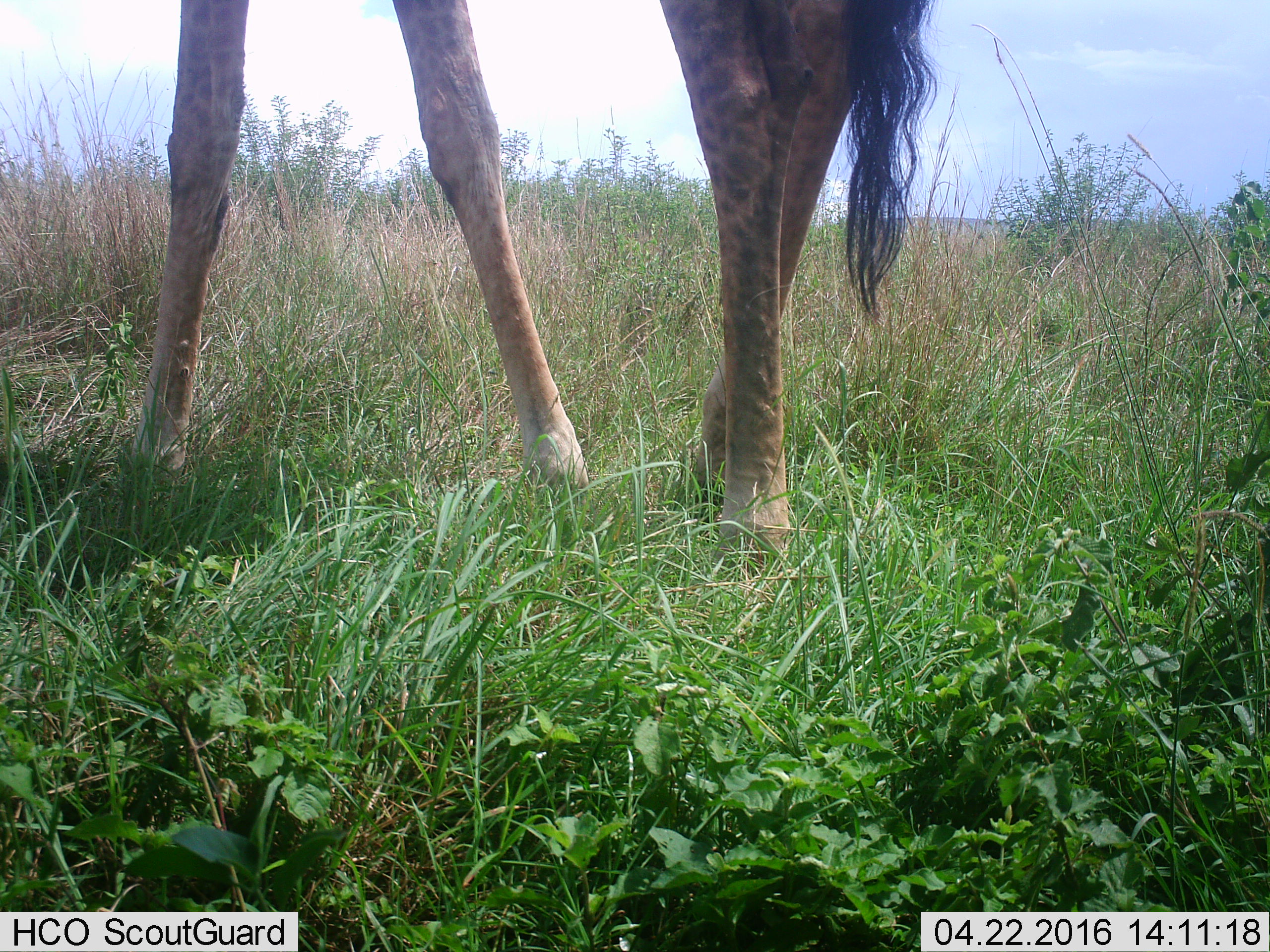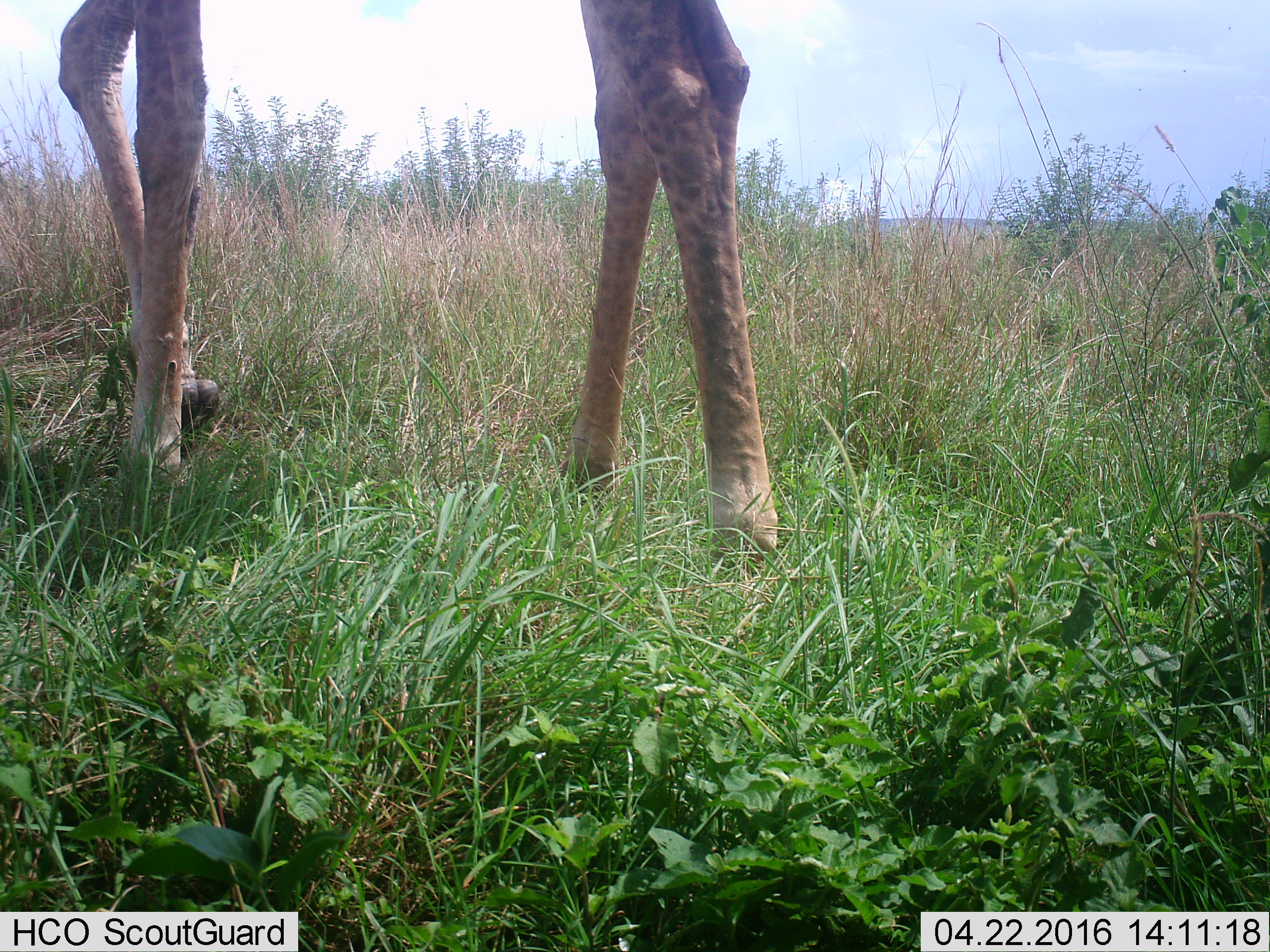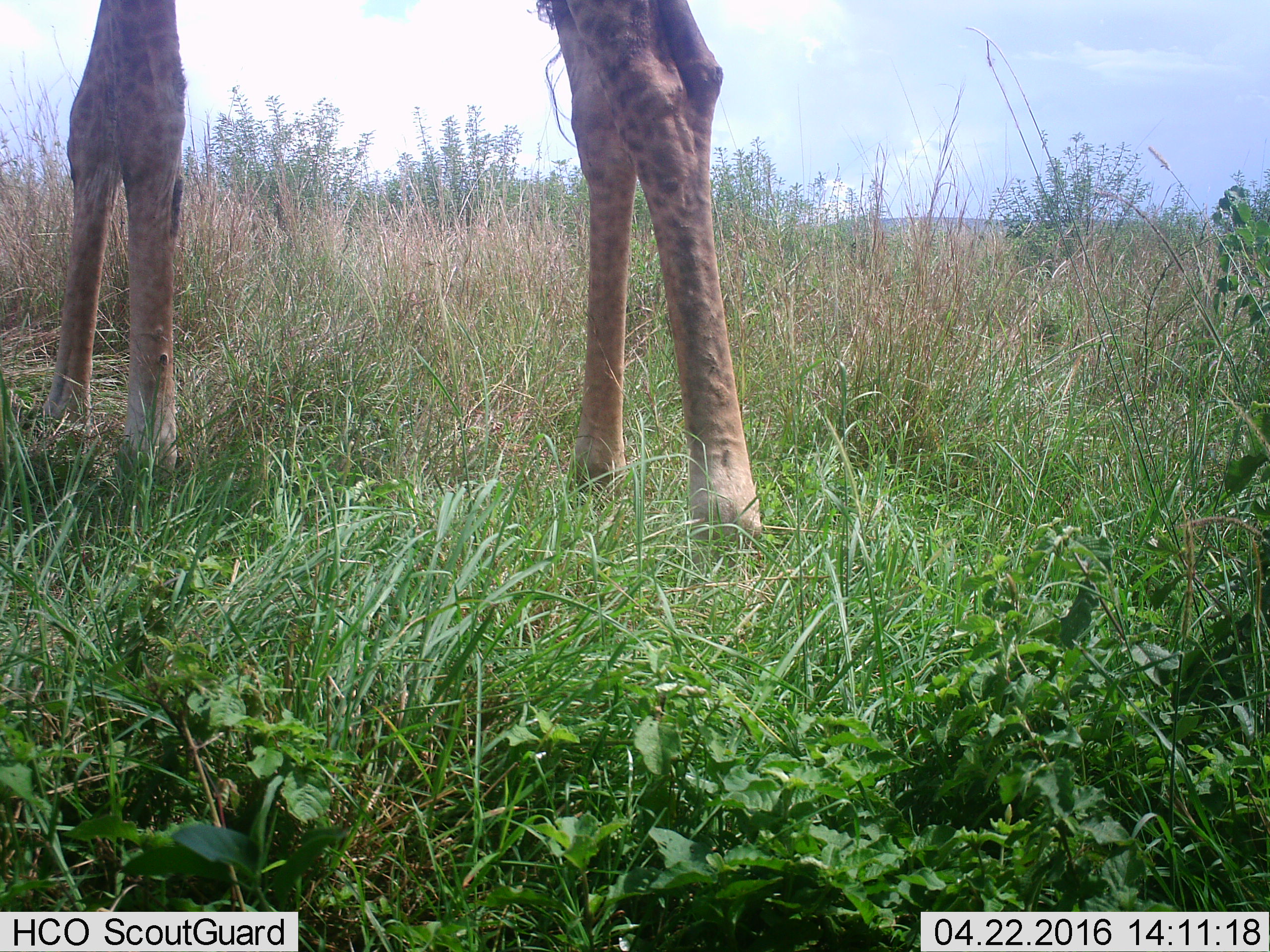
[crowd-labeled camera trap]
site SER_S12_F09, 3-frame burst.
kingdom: Animalia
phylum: Chordata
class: Mammalia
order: Artiodactyla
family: Giraffidae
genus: Giraffa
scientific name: Giraffa camelopardalis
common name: giraffe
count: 1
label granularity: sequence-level